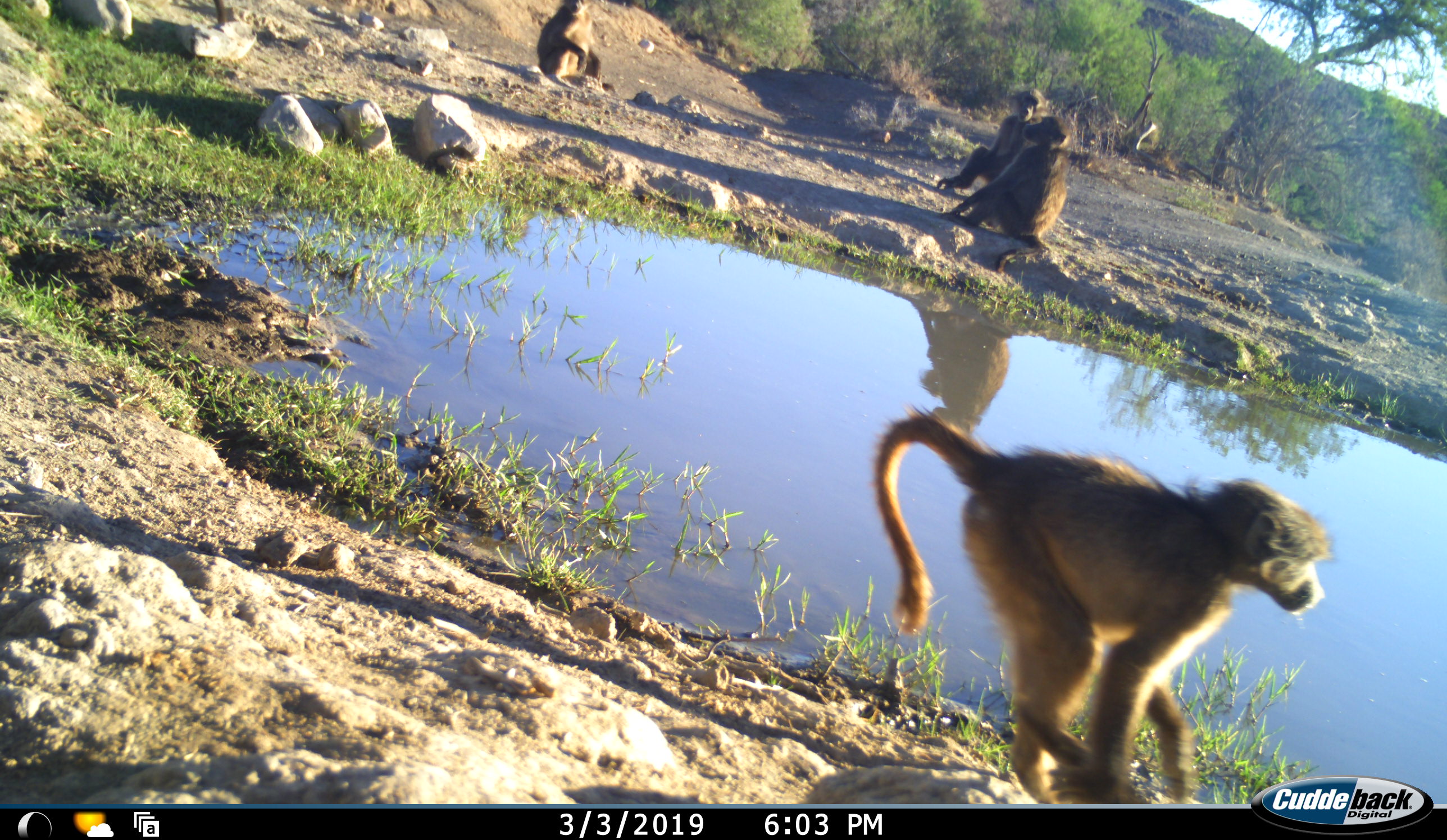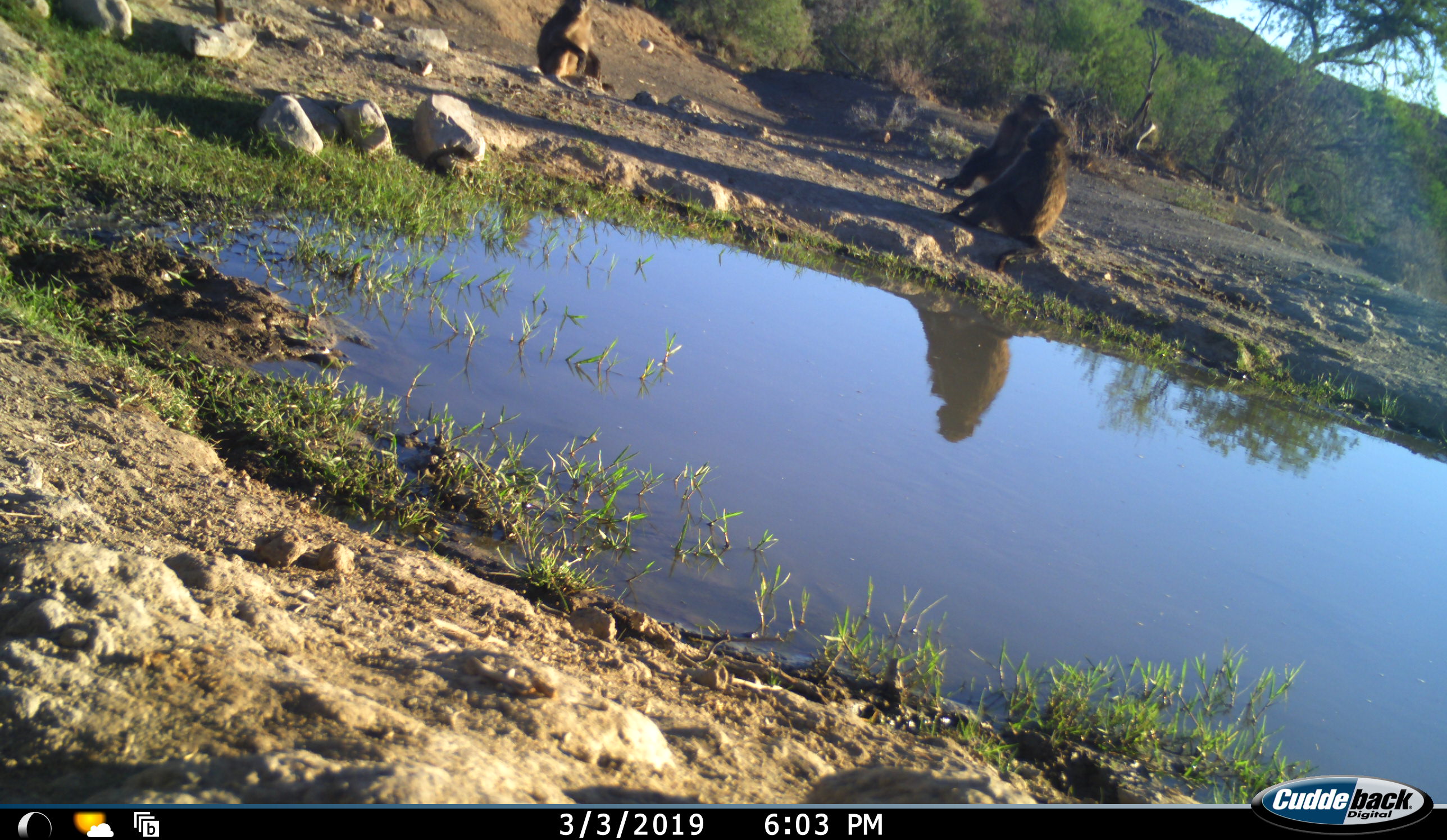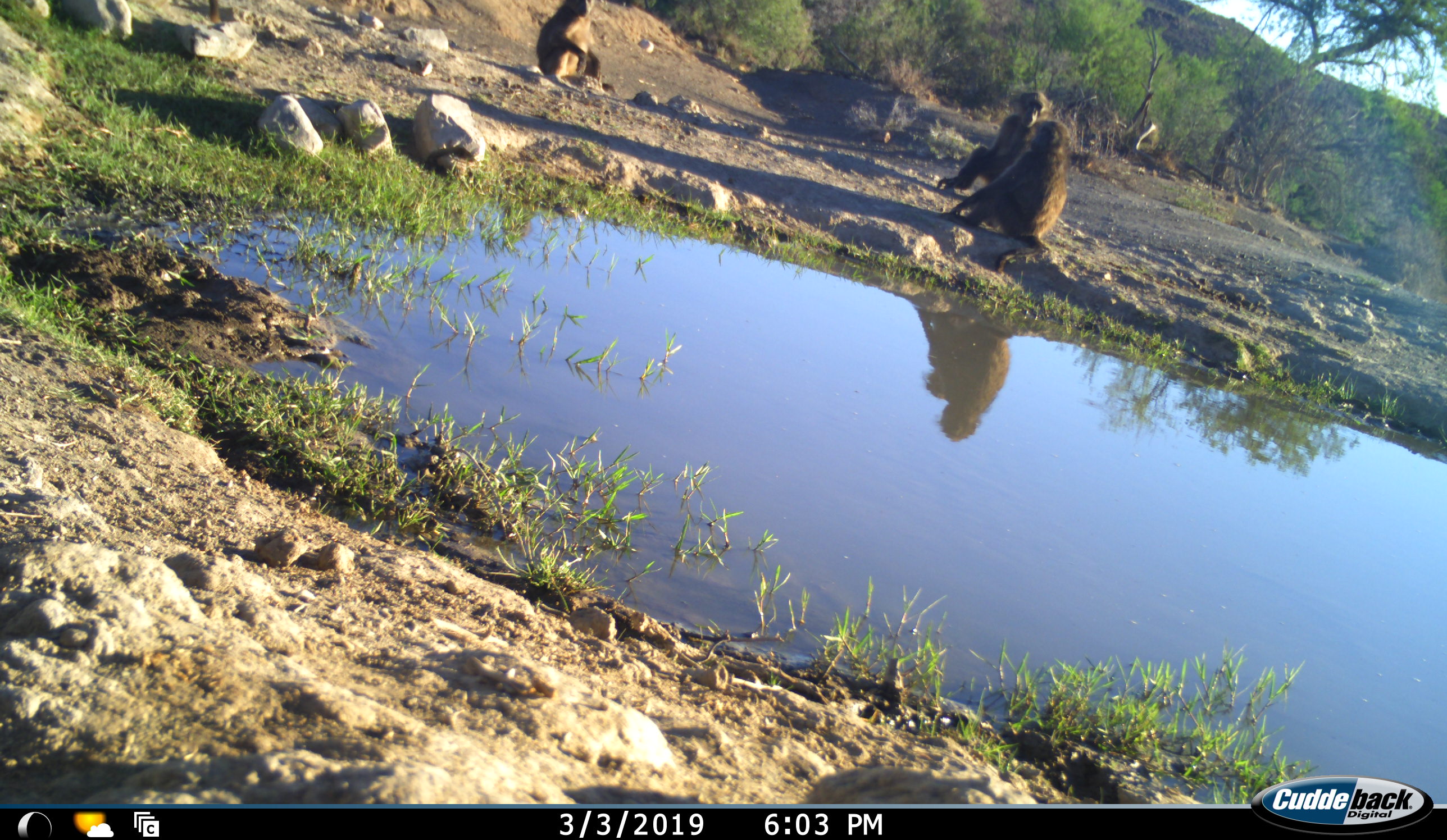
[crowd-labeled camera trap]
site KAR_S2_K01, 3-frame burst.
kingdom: Animalia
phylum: Chordata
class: Mammalia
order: Primates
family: Cercopithecidae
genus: Papio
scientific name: Papio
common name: baboon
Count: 4.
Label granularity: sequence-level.